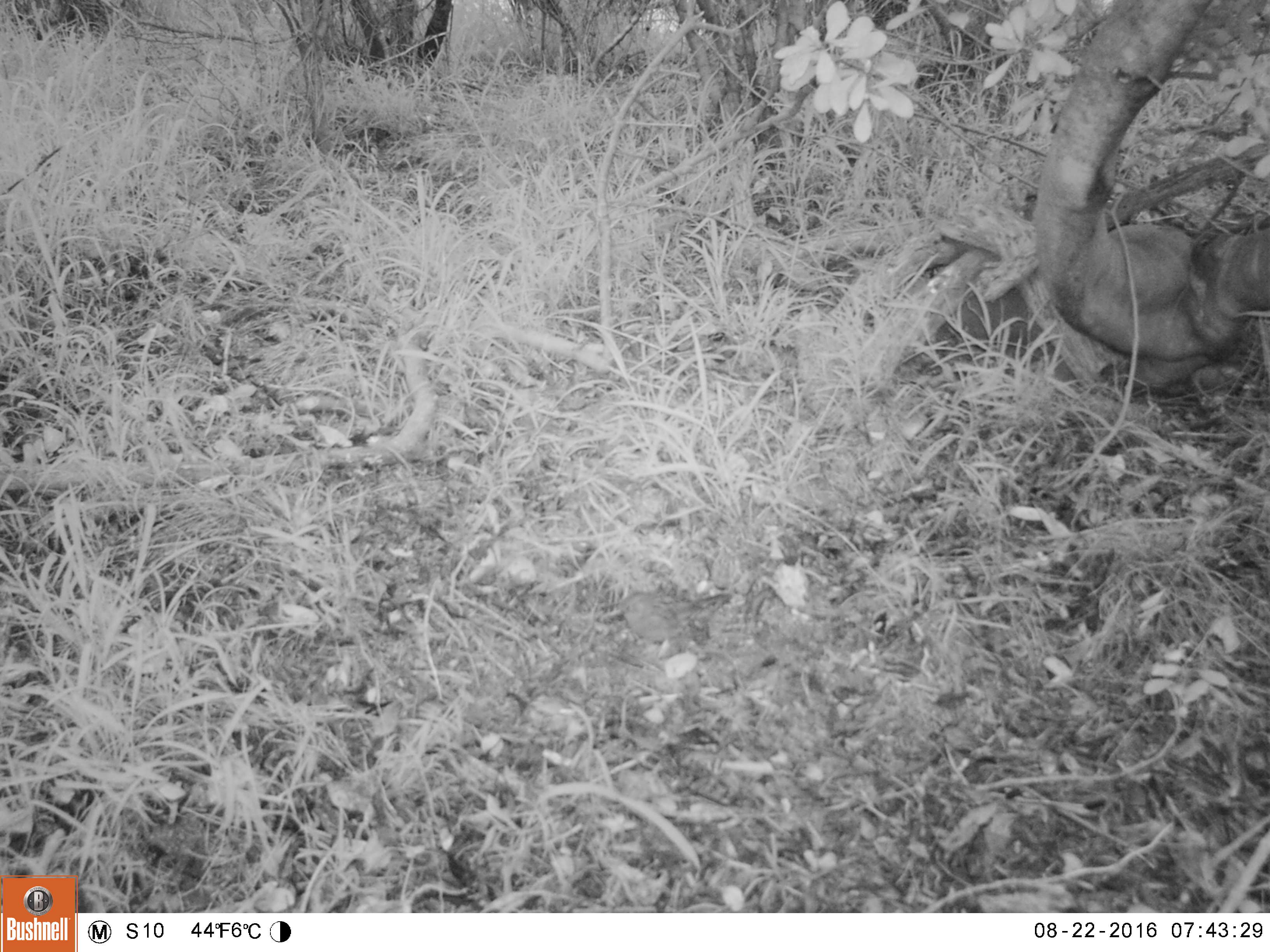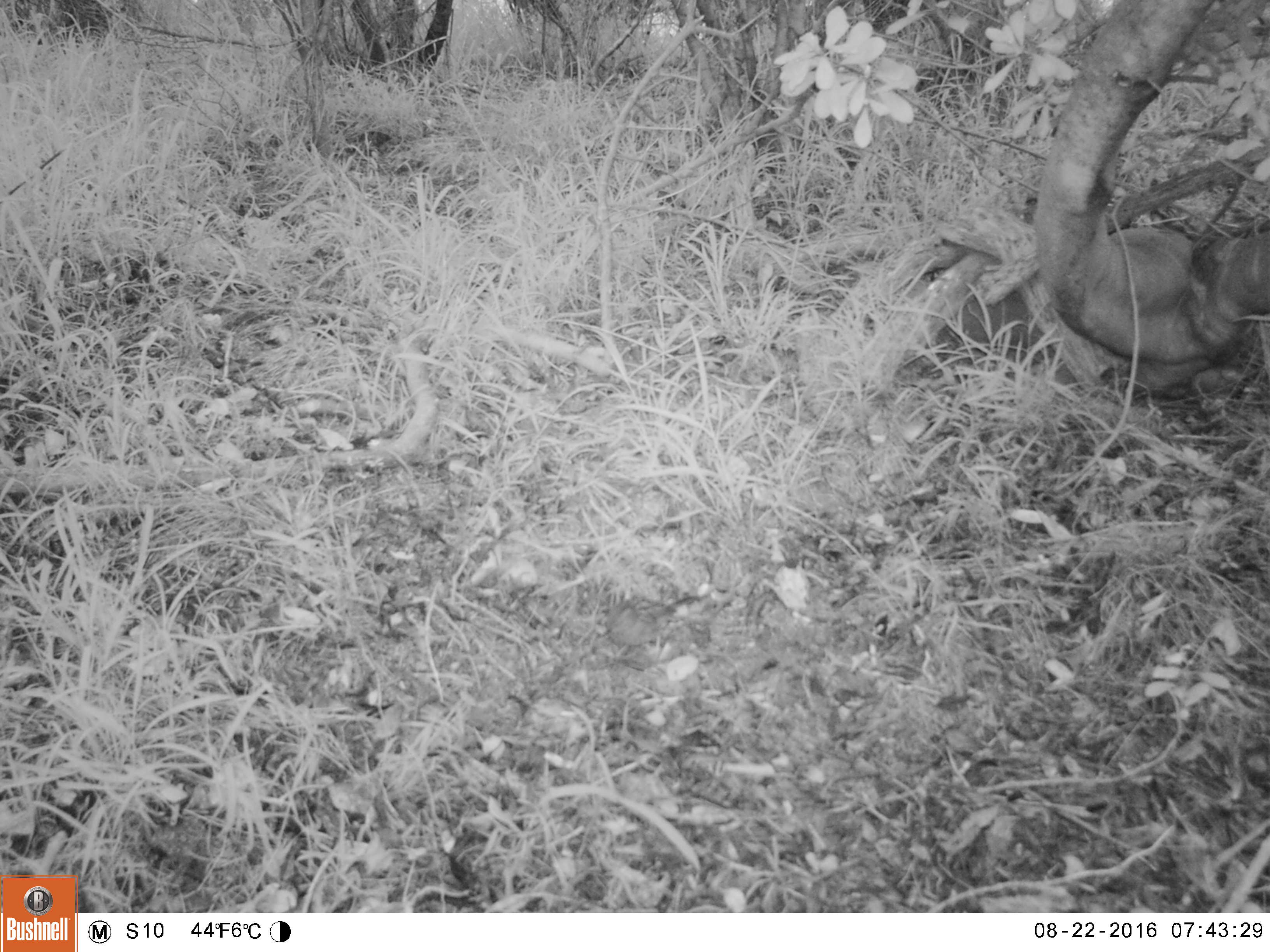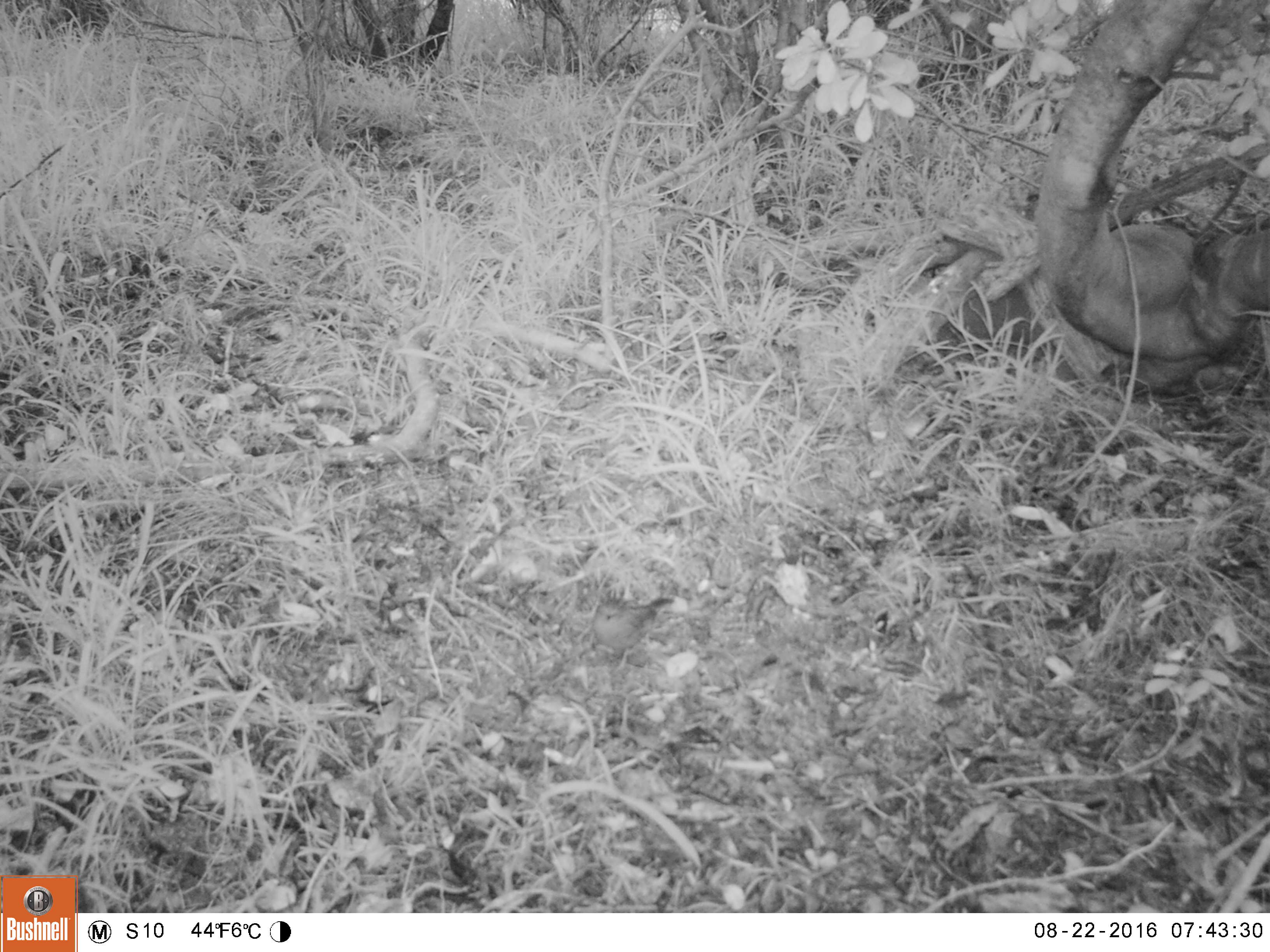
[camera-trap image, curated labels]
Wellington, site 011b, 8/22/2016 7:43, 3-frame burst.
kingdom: Animalia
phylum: Chordata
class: Aves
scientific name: Aves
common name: bird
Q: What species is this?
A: Bird (Aves).